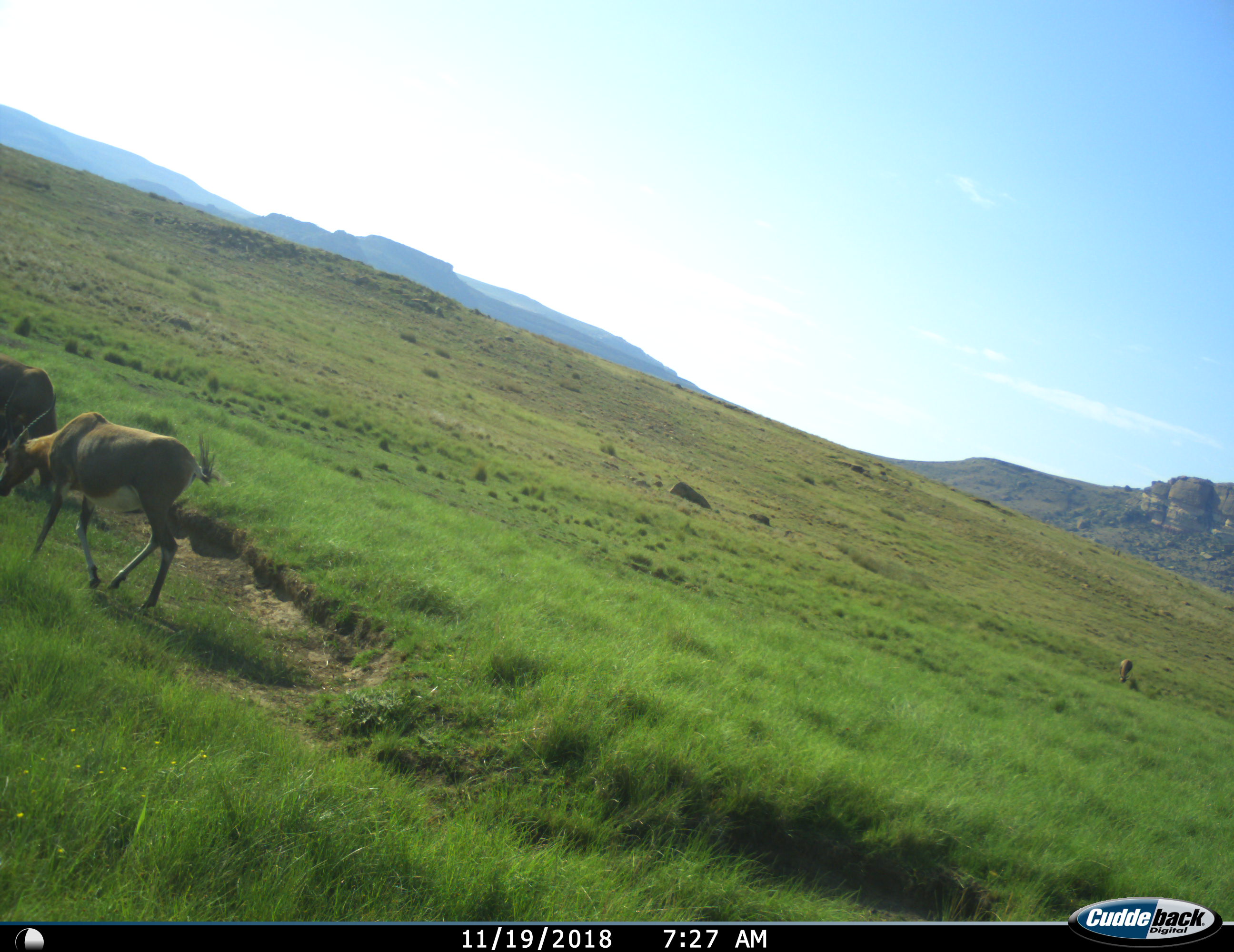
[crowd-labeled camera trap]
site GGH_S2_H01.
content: unidentified animal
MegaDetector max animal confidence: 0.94